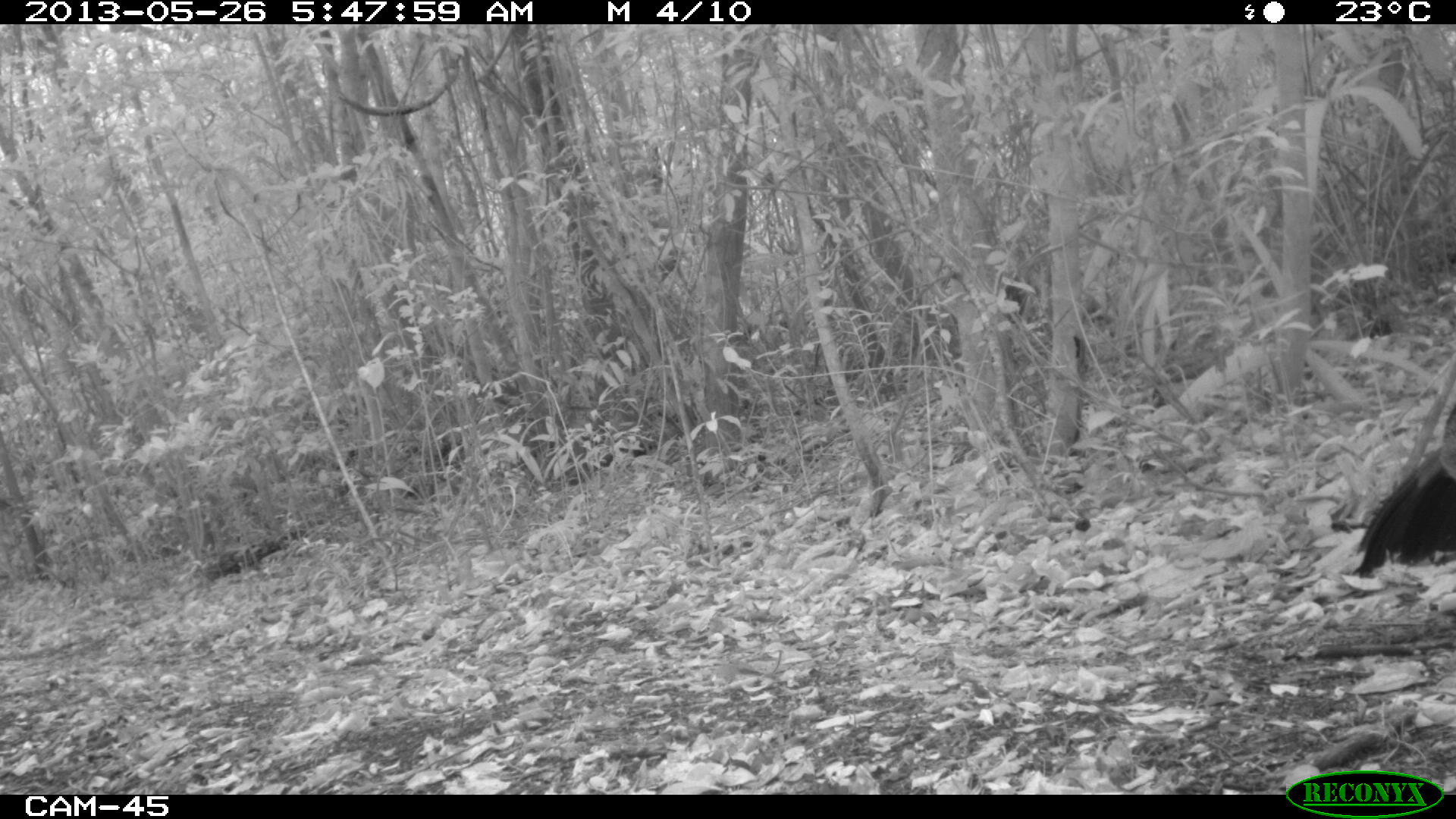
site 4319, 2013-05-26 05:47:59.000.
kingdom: Animalia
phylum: Chordata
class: Aves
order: Galliformes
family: Cracidae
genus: Crax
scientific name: Crax rubra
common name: great curassow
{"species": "Crax rubra (great curassow)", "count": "1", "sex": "female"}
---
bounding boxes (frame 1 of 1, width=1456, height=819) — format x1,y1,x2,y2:
crax rubra: 1349,381,1455,592